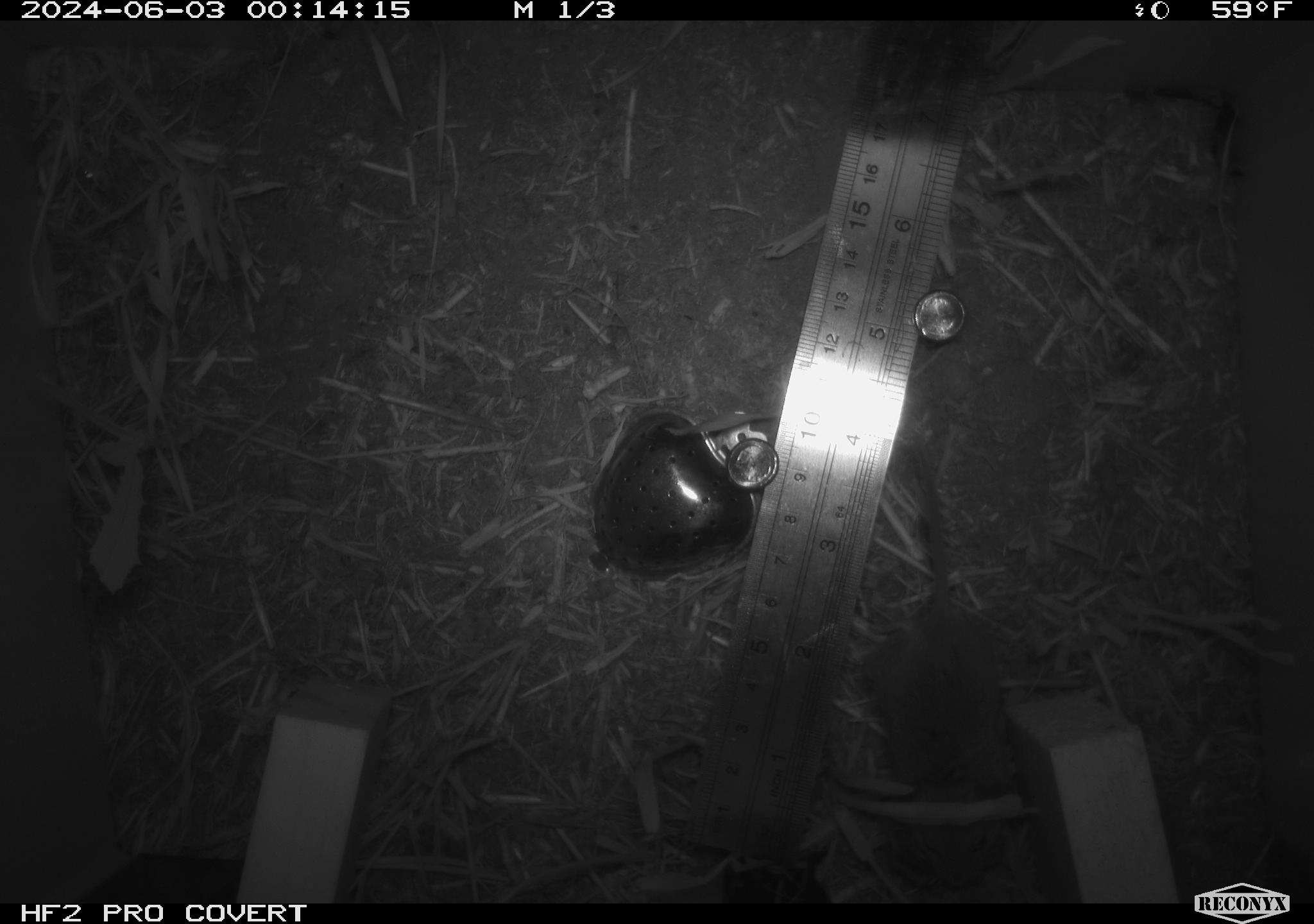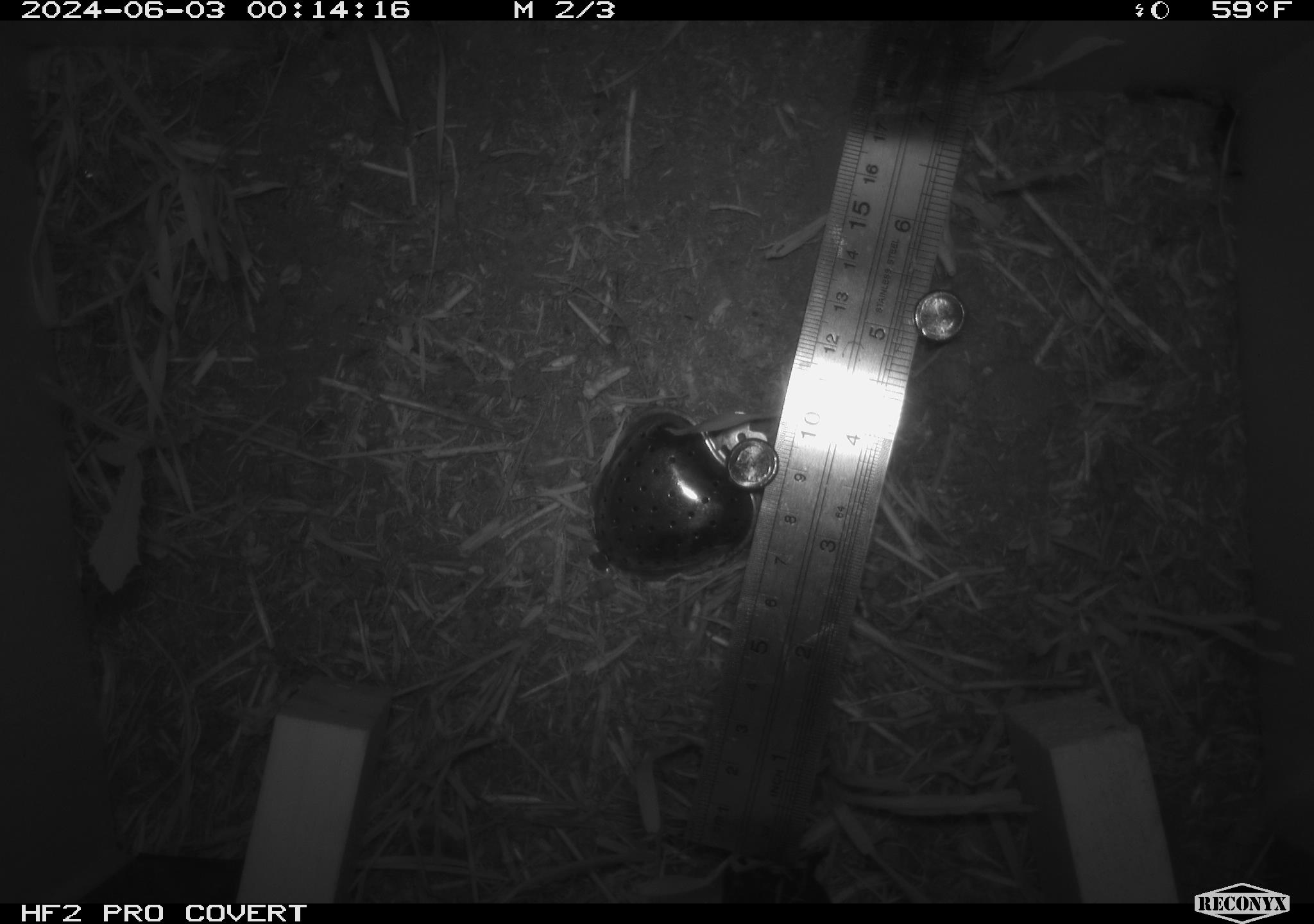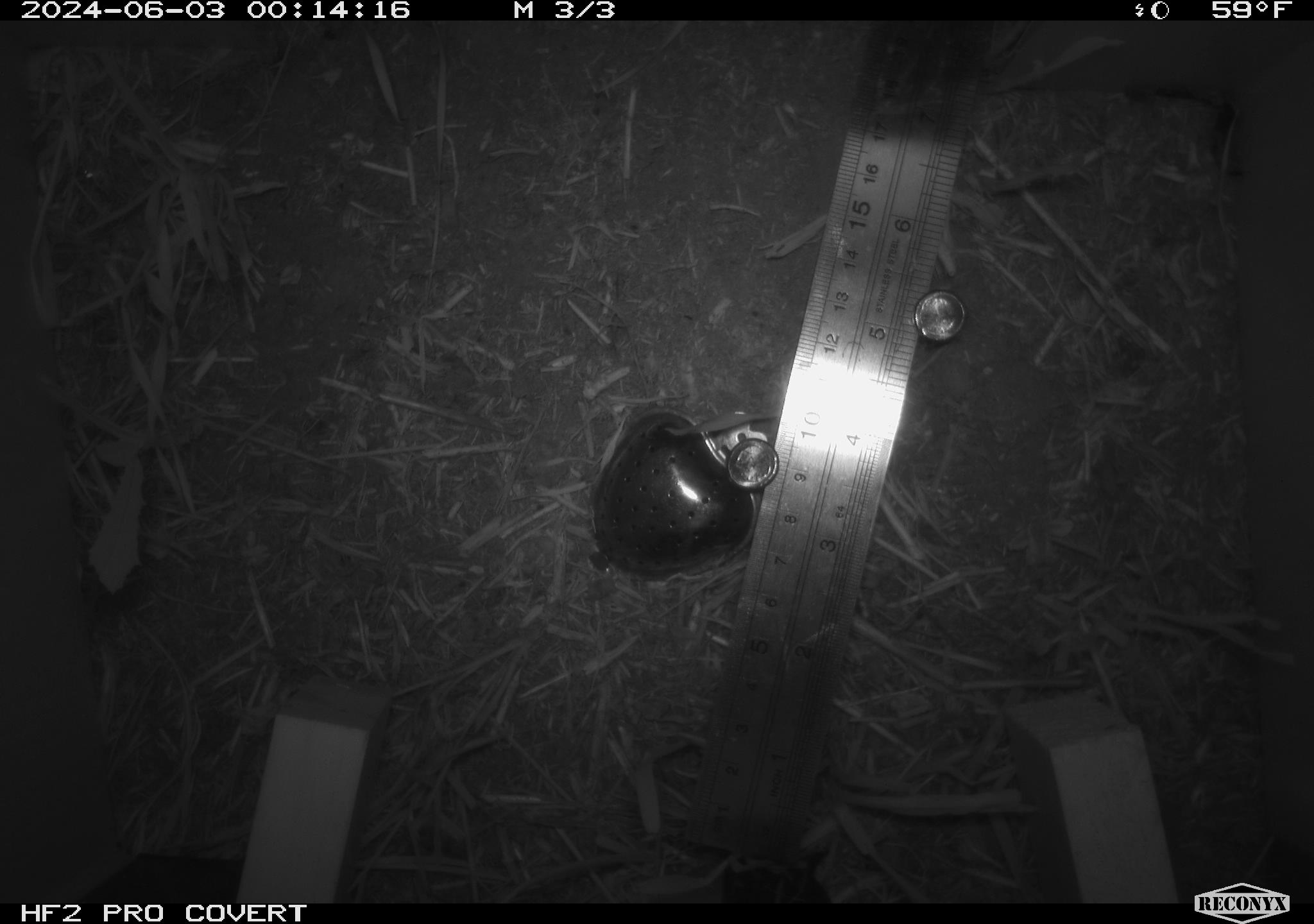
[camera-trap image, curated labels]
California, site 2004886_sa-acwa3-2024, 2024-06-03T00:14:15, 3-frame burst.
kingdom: Animalia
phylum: Chordata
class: Mammalia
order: Rodentia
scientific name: Rodentia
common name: mouse species